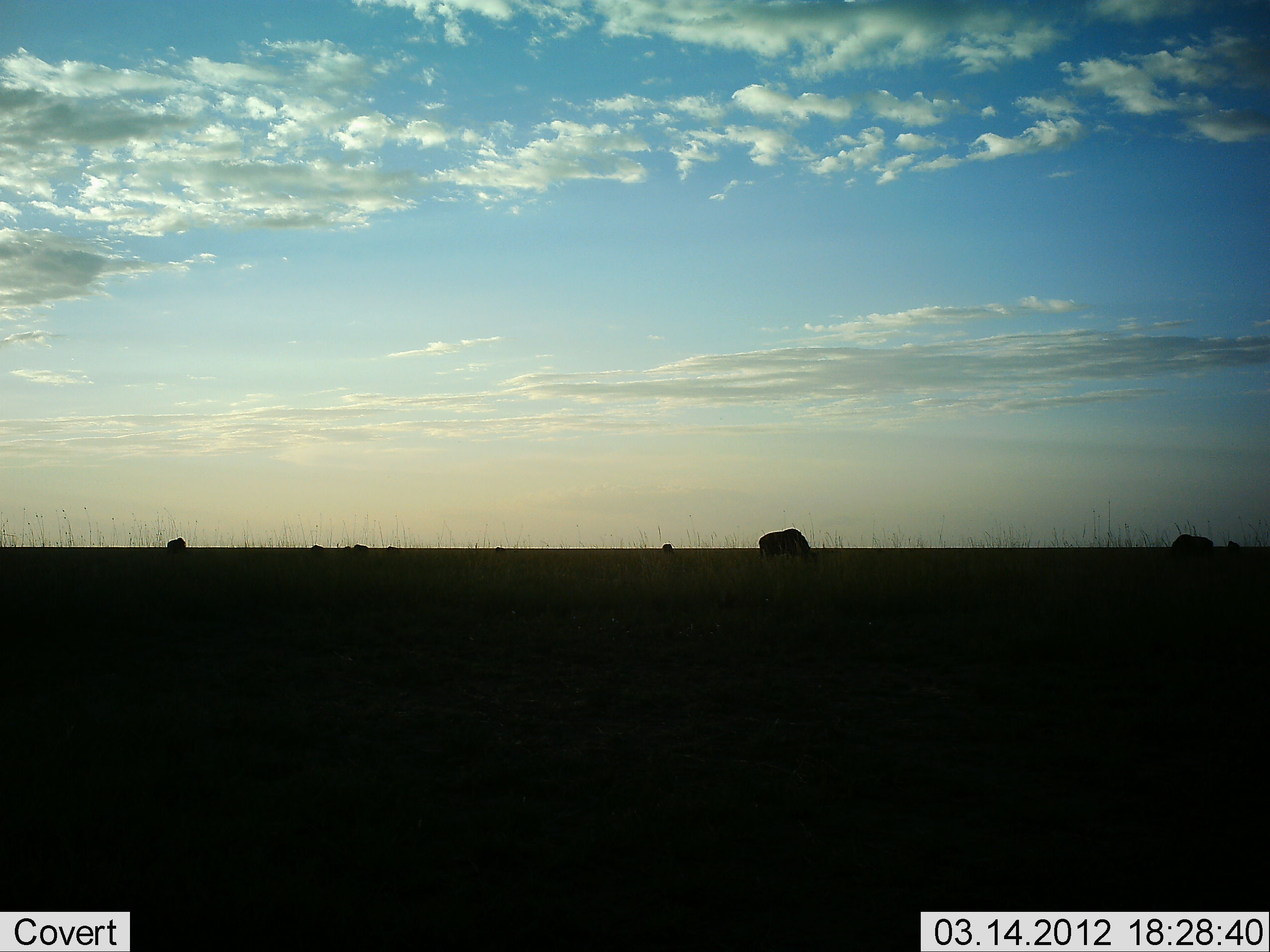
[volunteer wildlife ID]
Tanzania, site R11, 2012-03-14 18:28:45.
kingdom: Animalia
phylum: Chordata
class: Mammalia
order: Artiodactyla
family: Bovidae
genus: Connochaetes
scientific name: Connochaetes taurinus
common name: blue wildebeest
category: wildebeest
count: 5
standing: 30%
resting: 0%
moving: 0%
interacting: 0%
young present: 0%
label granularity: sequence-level